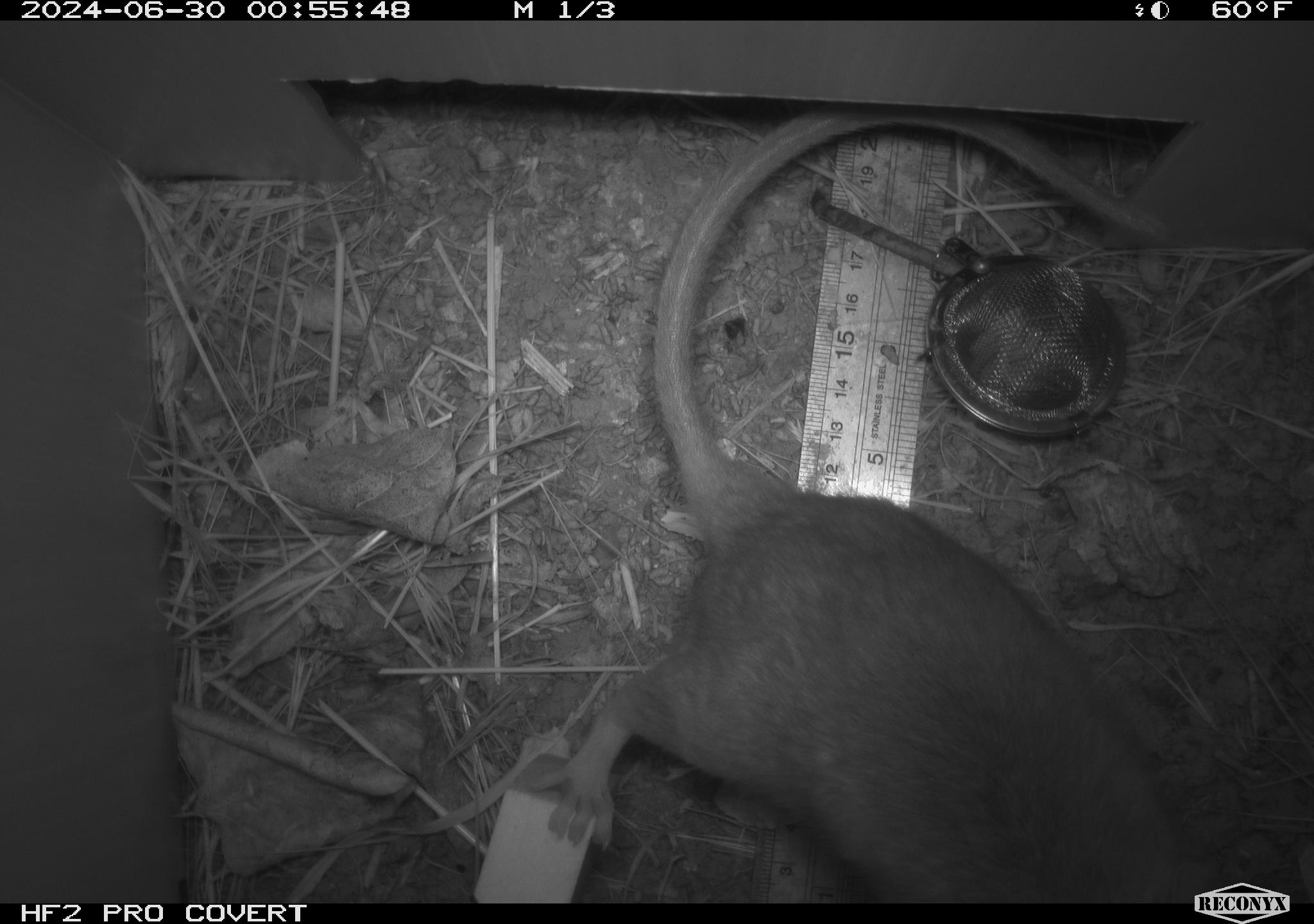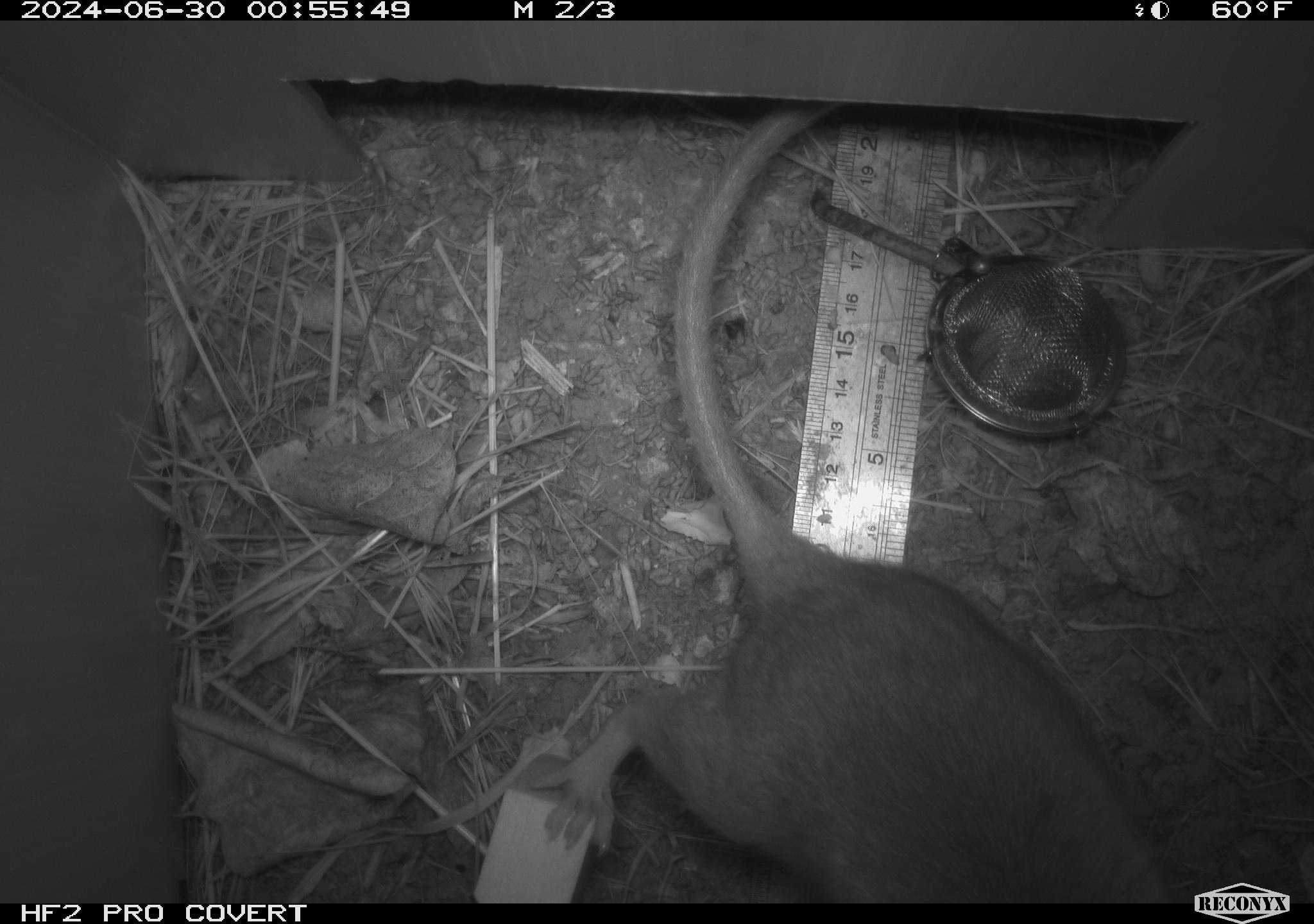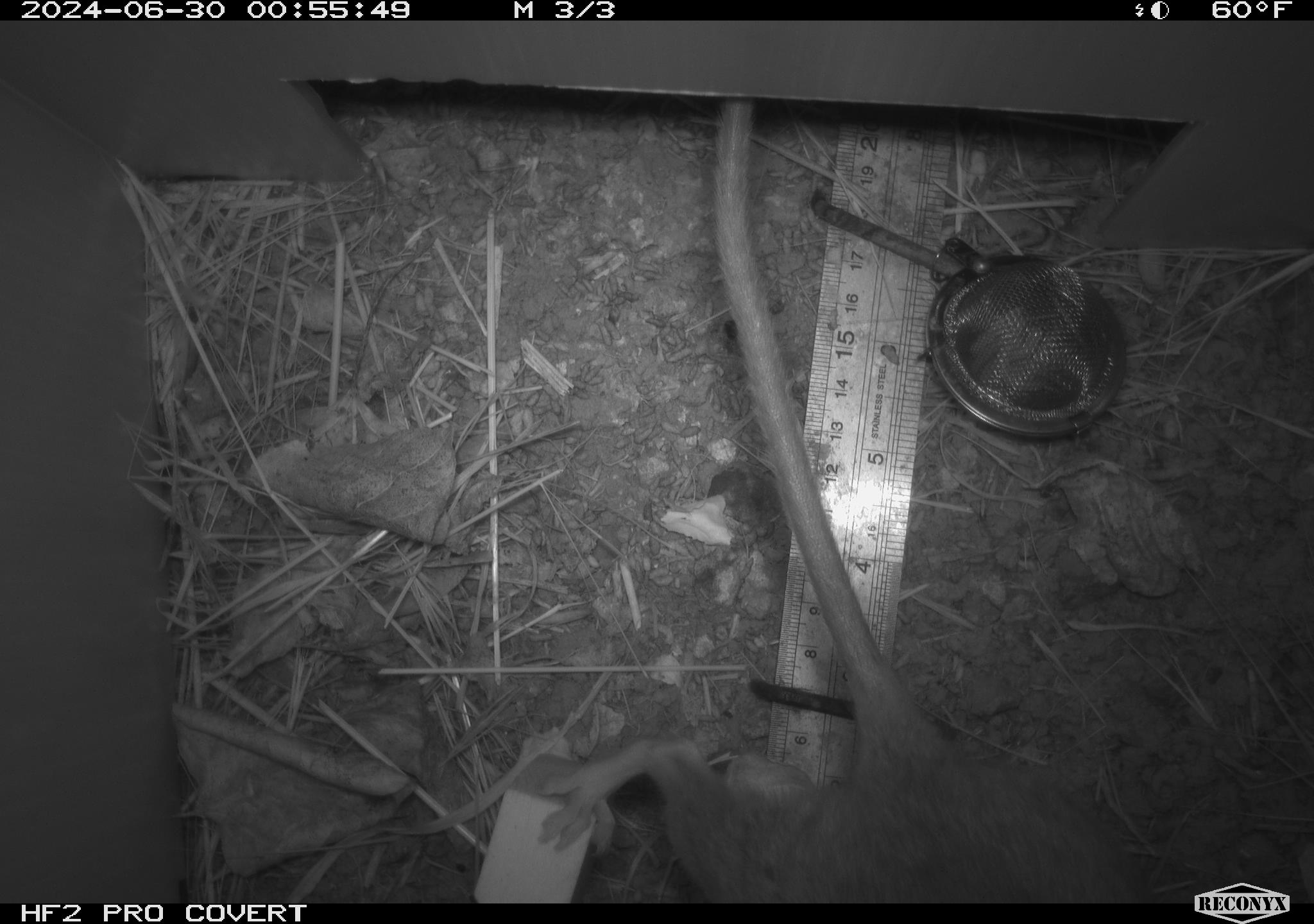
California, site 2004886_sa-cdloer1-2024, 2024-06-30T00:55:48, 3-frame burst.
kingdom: Animalia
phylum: Chordata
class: Mammalia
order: Rodentia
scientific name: Rodentia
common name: woodrat or rat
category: woodrat or rat species